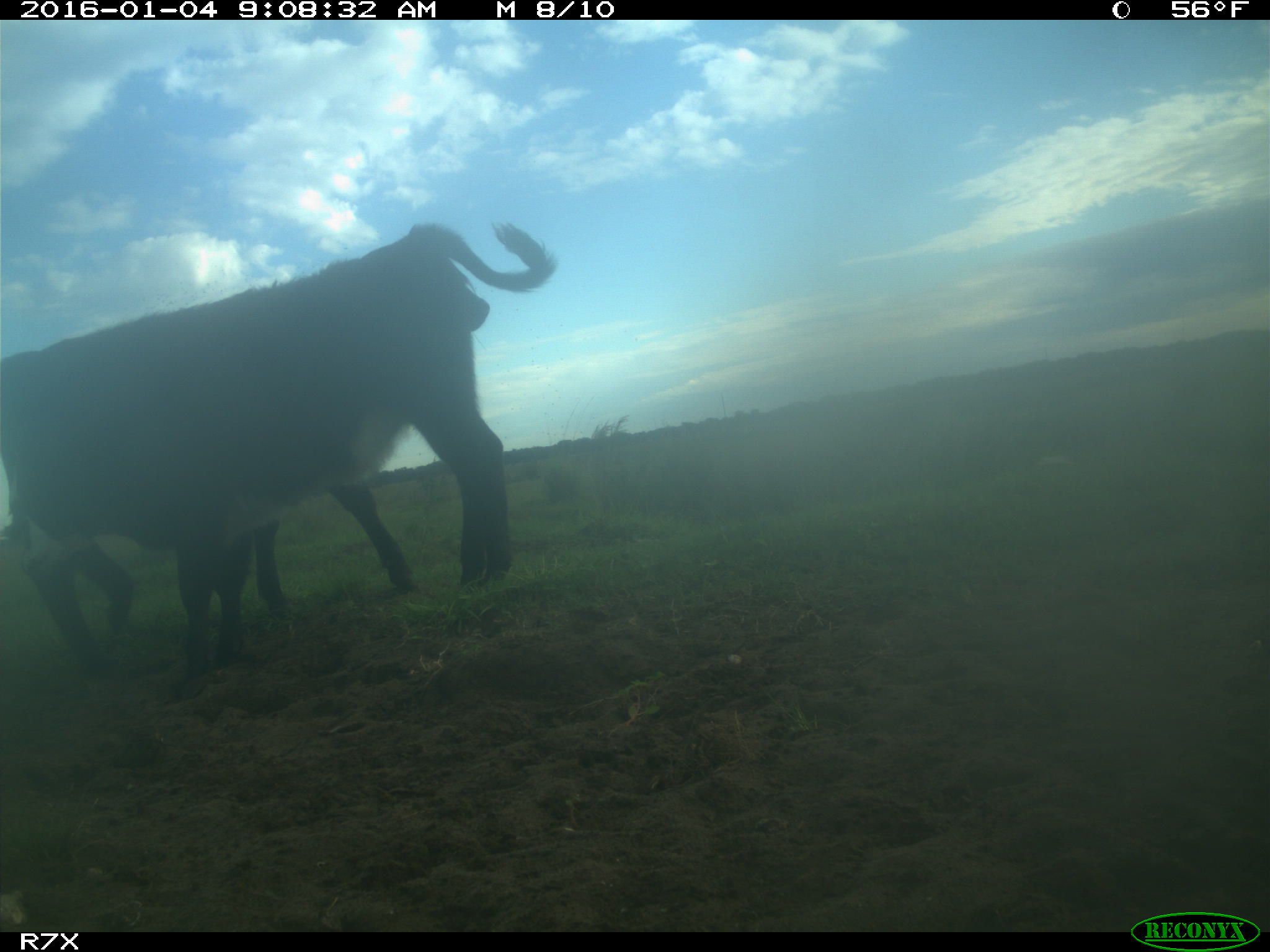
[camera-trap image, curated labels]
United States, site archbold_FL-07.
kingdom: Animalia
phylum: Chordata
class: Mammalia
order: Artiodactyla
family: Bovidae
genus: Bos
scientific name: Bos taurus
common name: domestic cow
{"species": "Bos taurus (domestic cow)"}